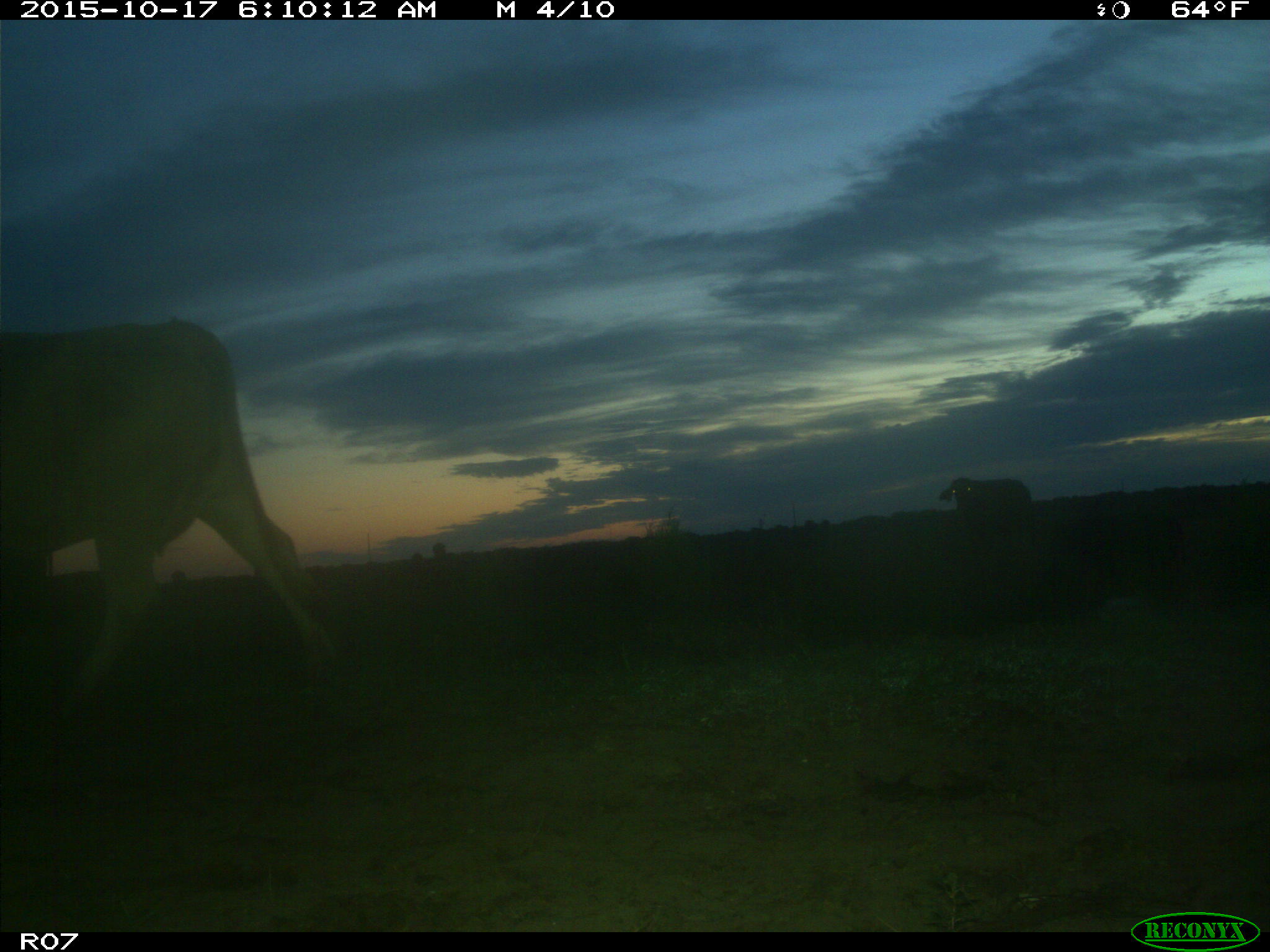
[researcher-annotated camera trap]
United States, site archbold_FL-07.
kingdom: Animalia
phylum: Chordata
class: Mammalia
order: Artiodactyla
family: Bovidae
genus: Bos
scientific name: Bos taurus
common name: domestic cow